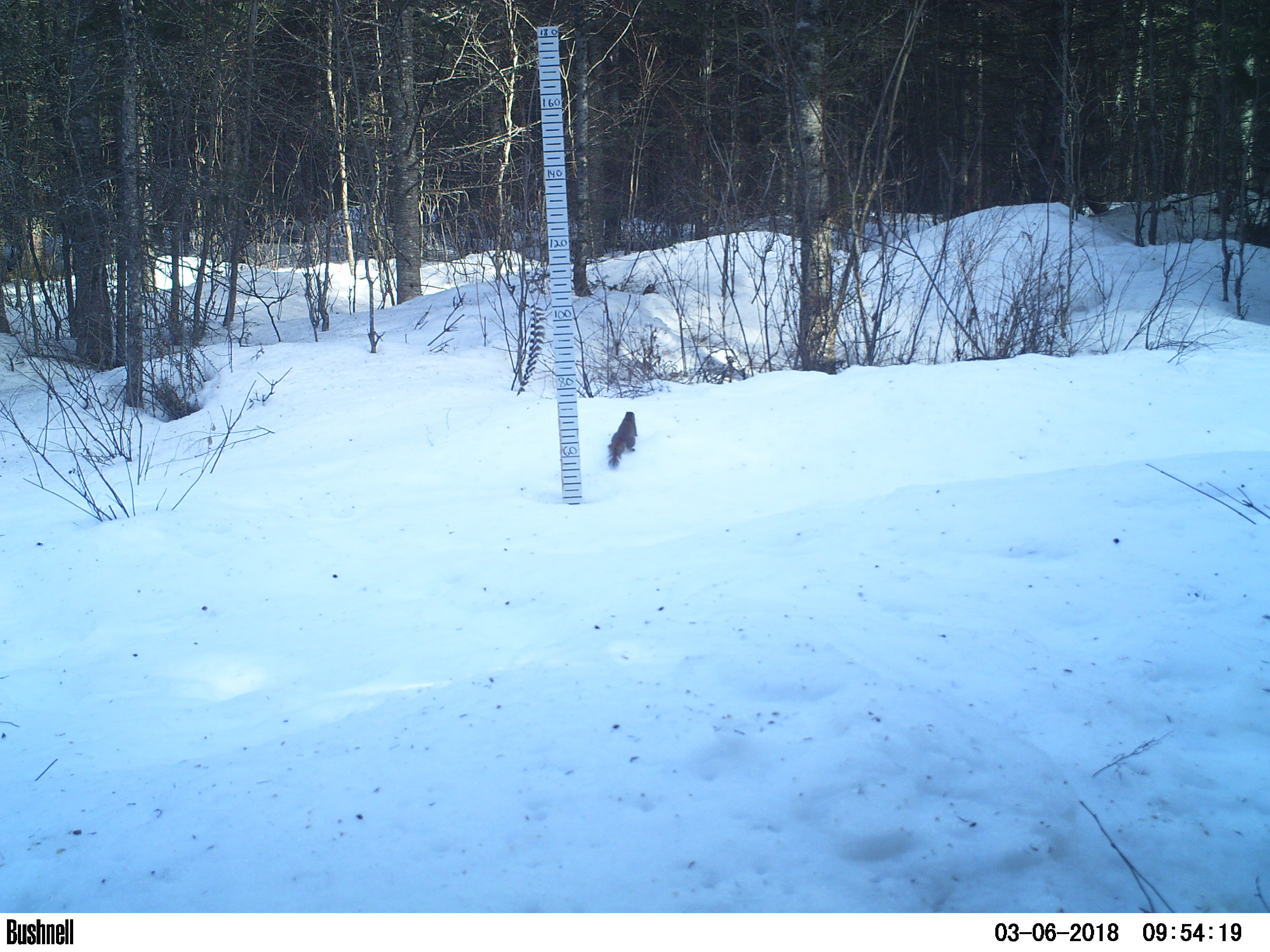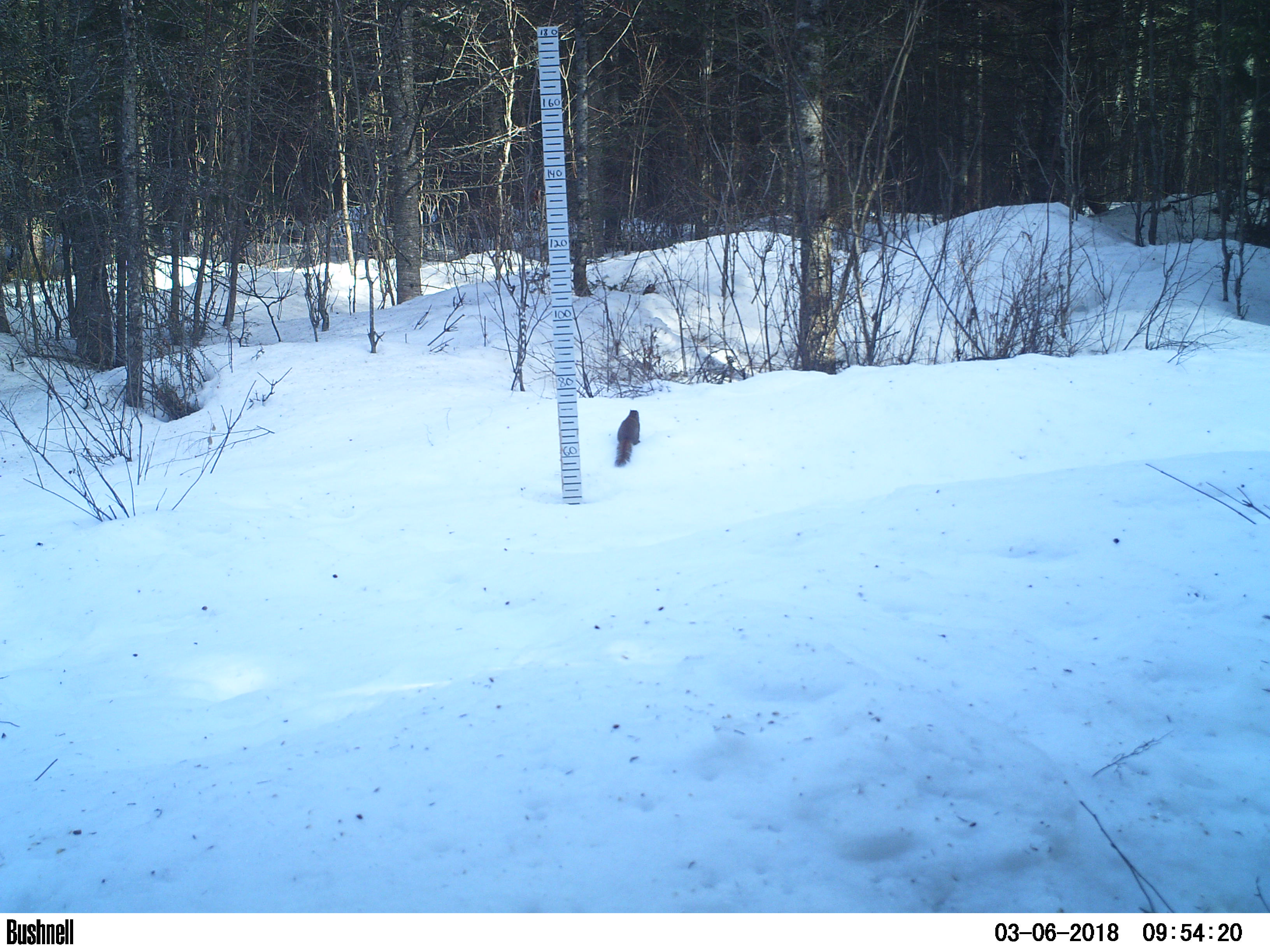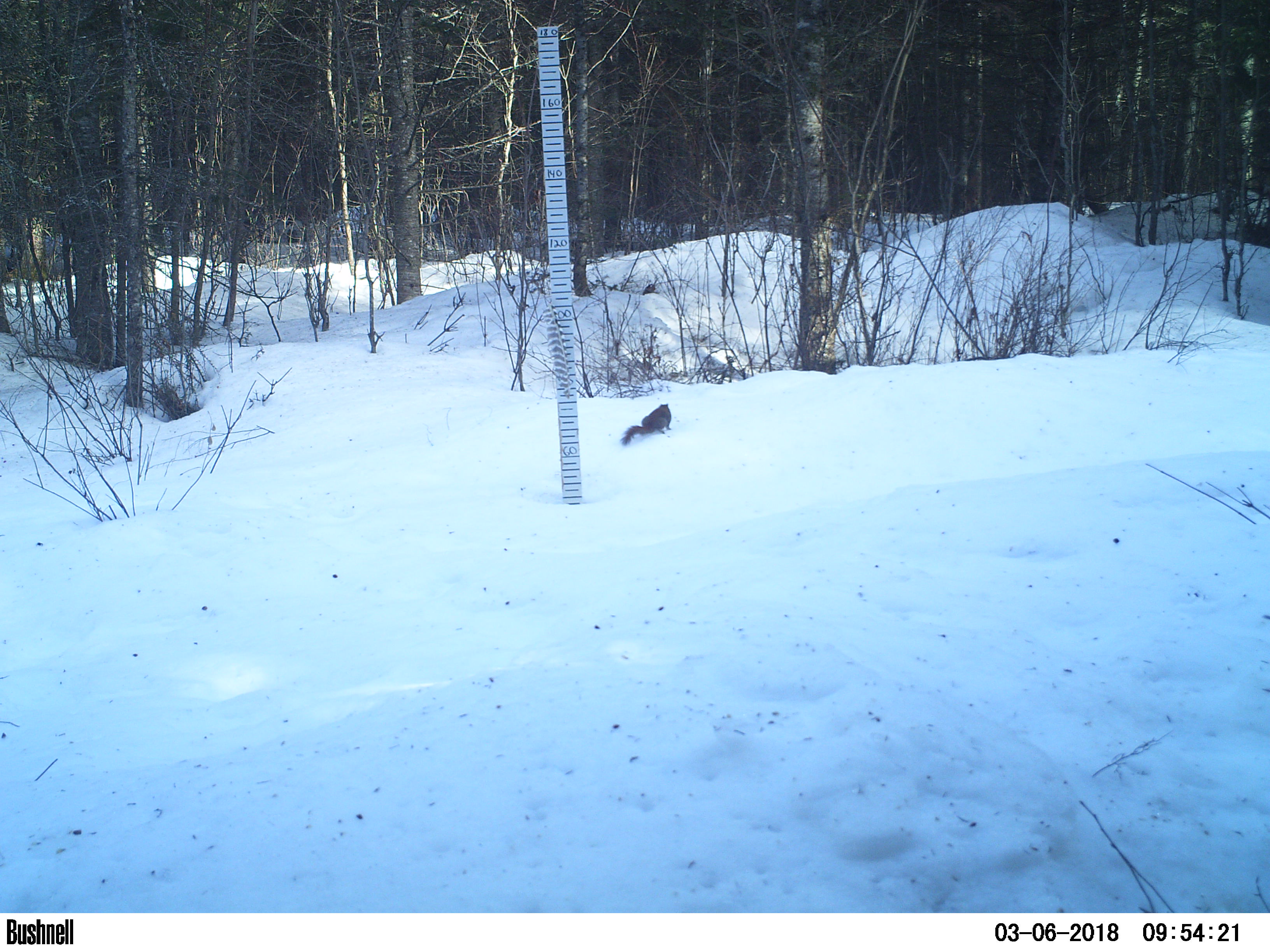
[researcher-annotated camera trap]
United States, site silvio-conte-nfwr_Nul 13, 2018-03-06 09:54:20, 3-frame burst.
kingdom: Animalia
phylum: Chordata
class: Mammalia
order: Rodentia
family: Sciuridae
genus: Tamiasciurus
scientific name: Tamiasciurus hudsonicus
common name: red squirrel